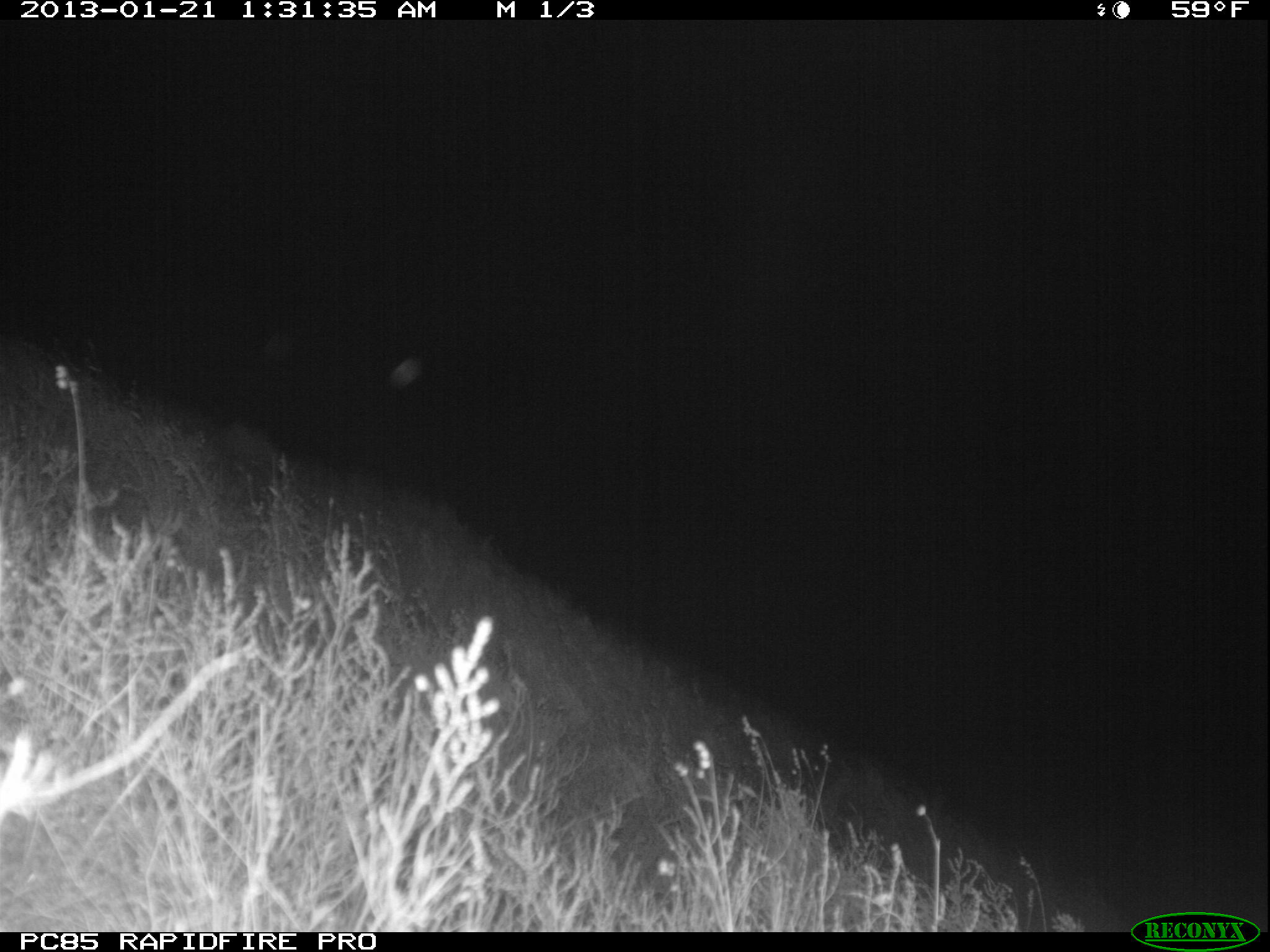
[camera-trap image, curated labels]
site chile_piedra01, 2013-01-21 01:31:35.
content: unidentified animal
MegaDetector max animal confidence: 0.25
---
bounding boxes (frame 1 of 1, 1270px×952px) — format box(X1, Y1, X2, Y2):
unknown: box(387, 359, 422, 382)